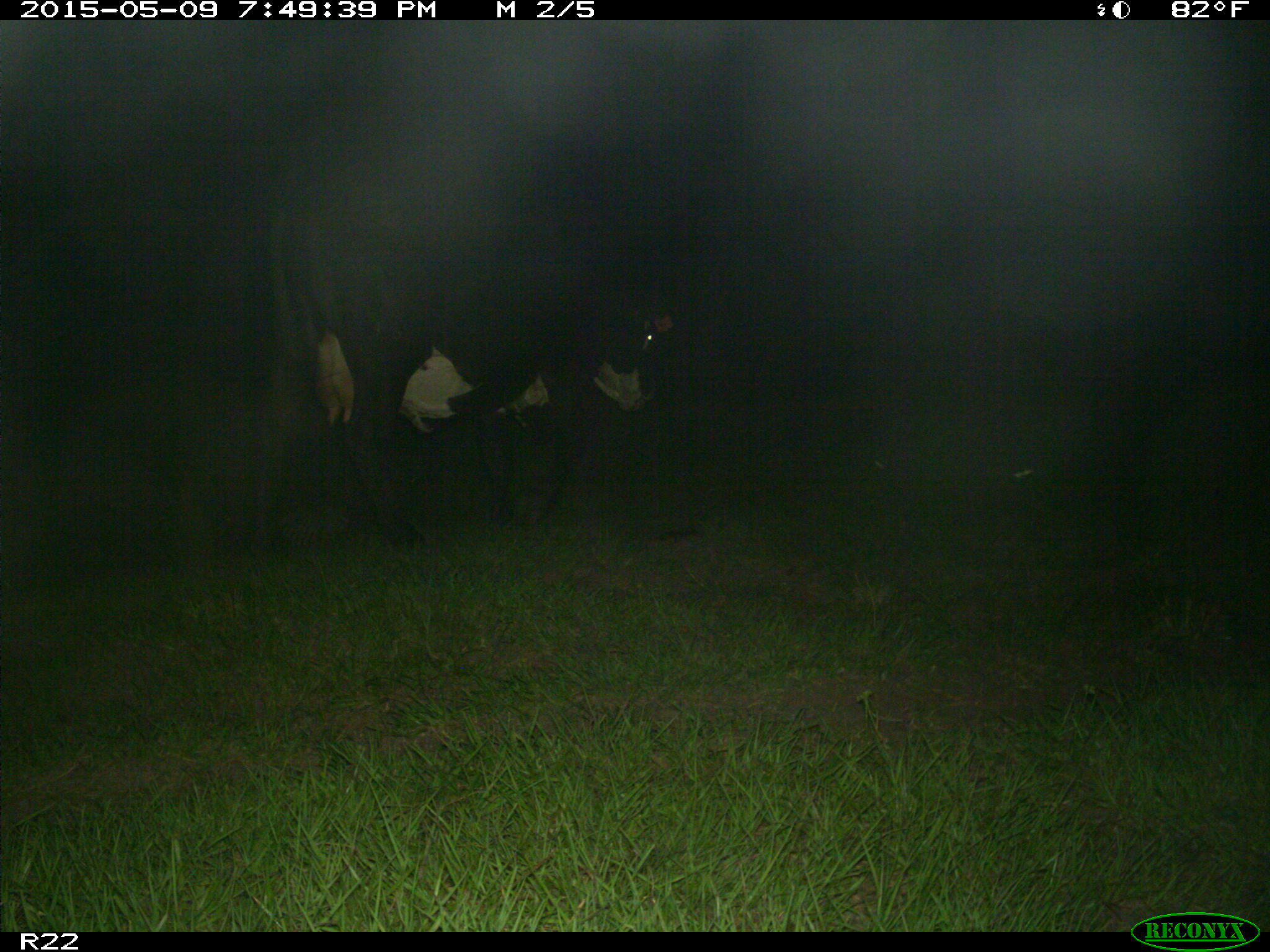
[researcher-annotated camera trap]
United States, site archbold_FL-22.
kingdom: Animalia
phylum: Chordata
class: Mammalia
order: Artiodactyla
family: Bovidae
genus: Bos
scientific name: Bos taurus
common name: domestic cow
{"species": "Bos taurus (domestic cow)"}